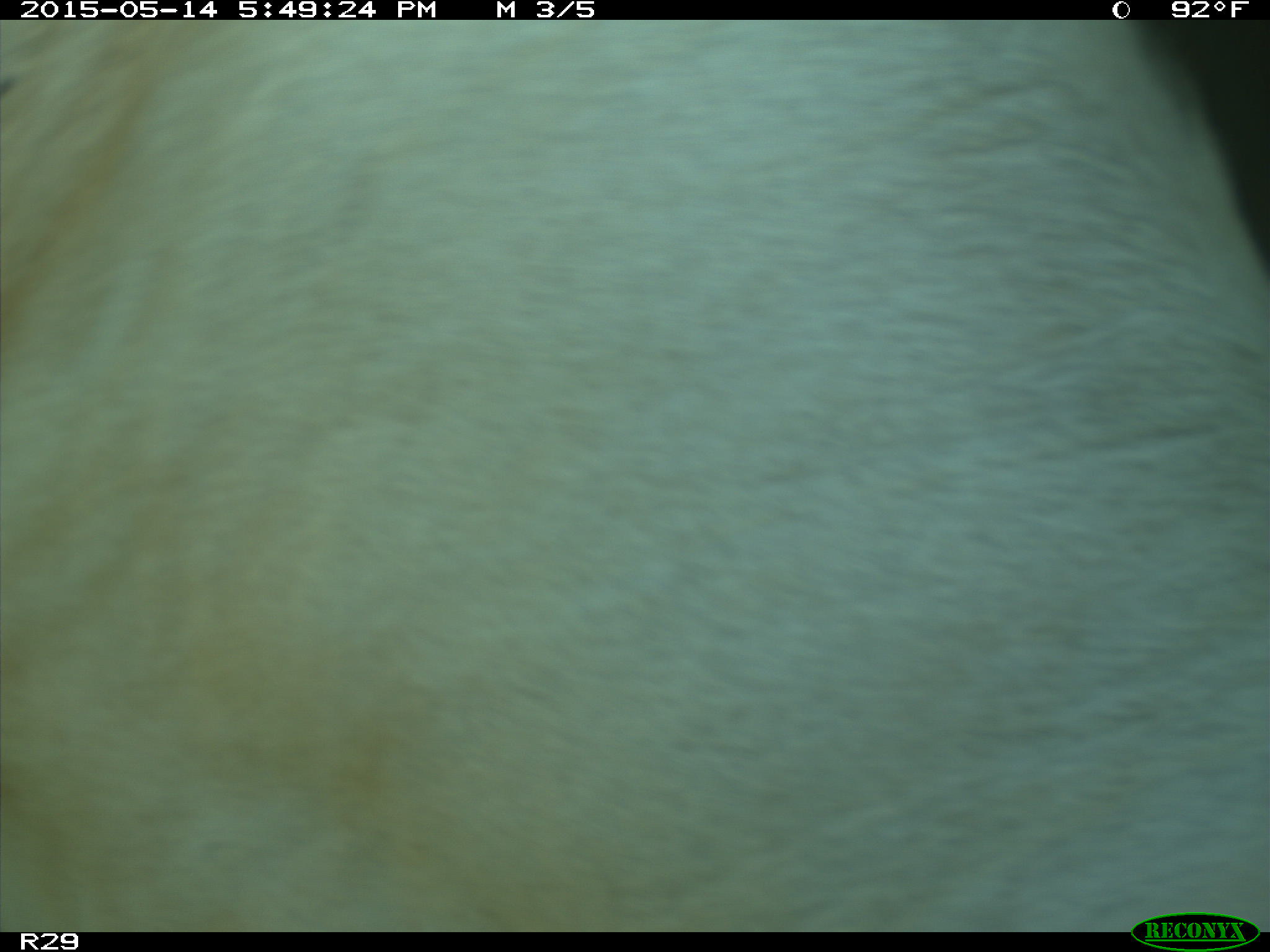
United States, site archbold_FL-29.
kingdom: Animalia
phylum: Chordata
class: Mammalia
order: Artiodactyla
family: Bovidae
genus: Bos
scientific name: Bos taurus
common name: domestic cow